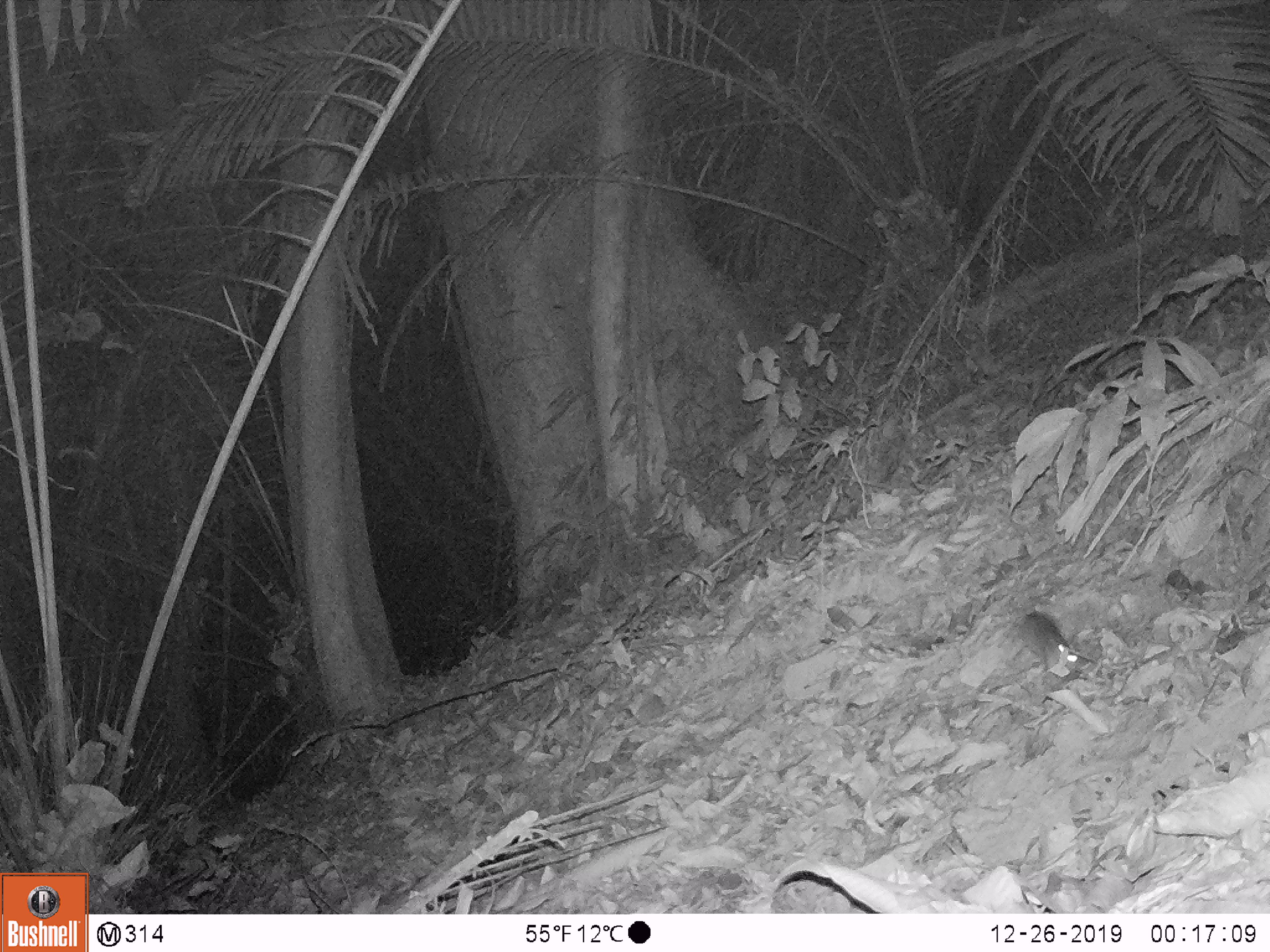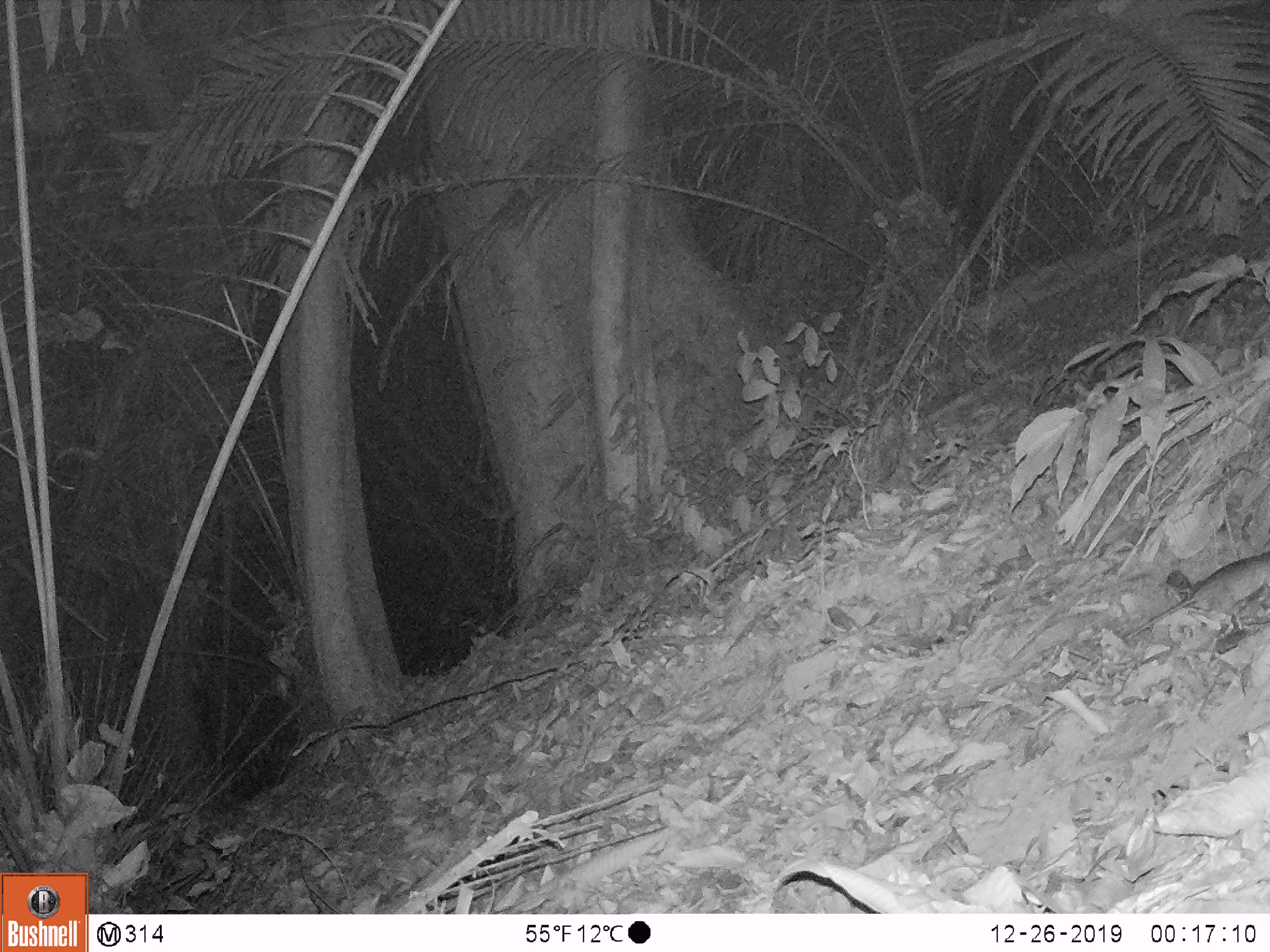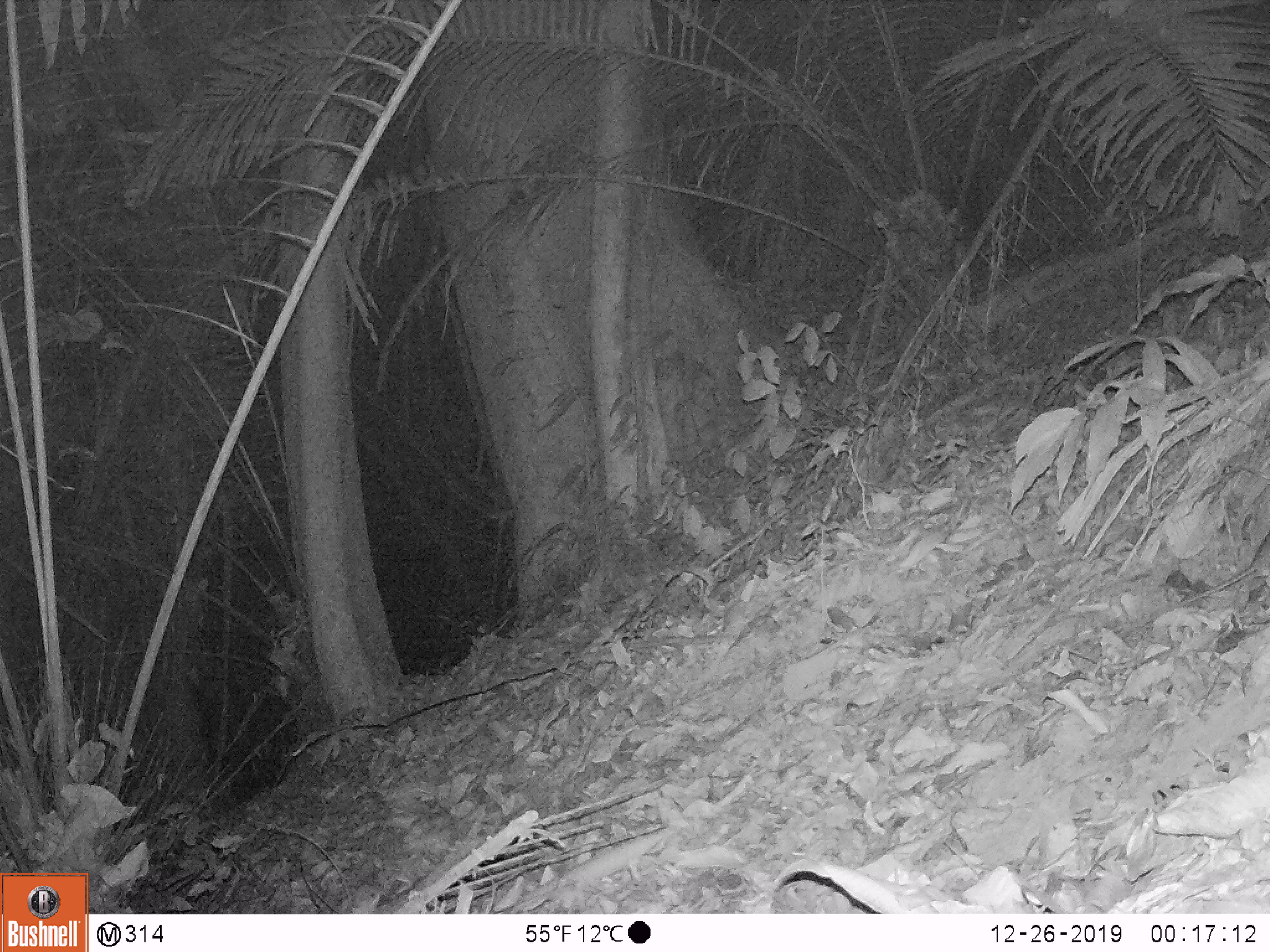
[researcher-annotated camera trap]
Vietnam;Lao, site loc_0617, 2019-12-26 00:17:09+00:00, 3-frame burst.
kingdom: Animalia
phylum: Chordata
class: Mammalia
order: Rodentia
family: Muridae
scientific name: Muridae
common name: old-world mice and rats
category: unidentified murid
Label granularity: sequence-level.